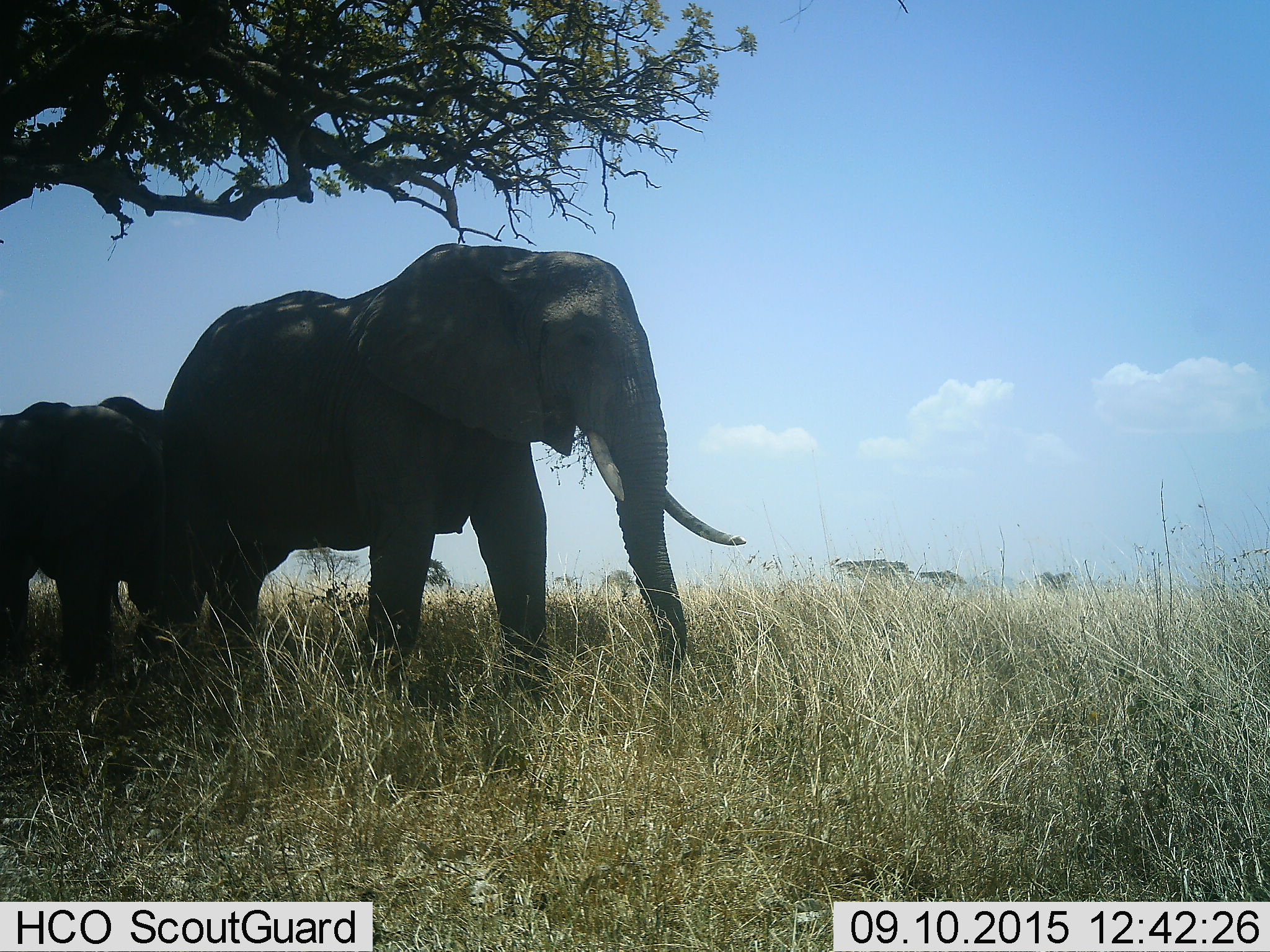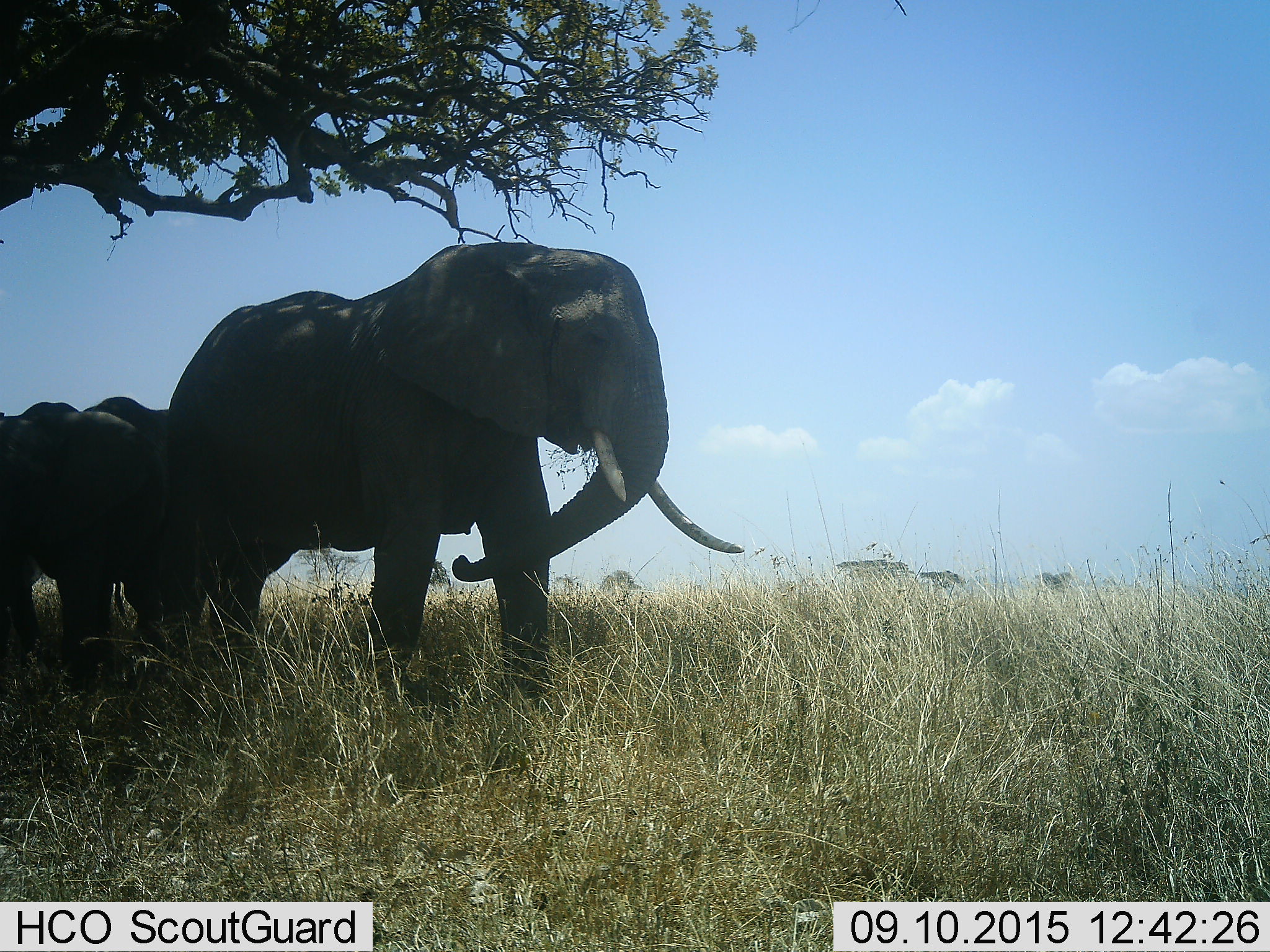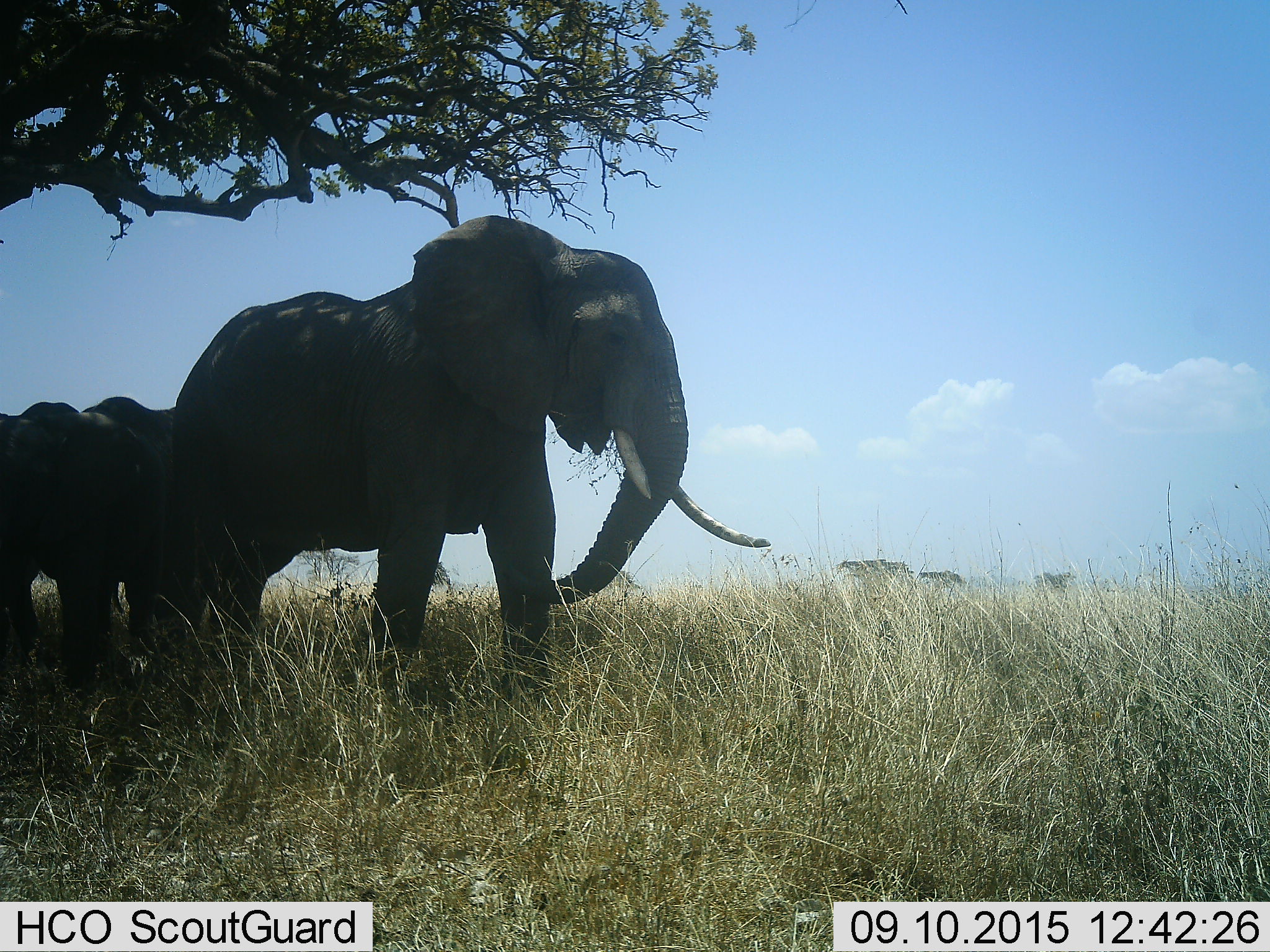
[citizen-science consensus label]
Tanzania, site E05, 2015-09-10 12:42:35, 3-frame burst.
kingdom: Animalia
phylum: Chordata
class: Mammalia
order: Proboscidea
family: Elephantidae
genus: Loxodonta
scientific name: Loxodonta africana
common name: african bush elephant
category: elephant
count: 3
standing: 58%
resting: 11%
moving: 26%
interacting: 11%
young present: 63%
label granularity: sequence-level